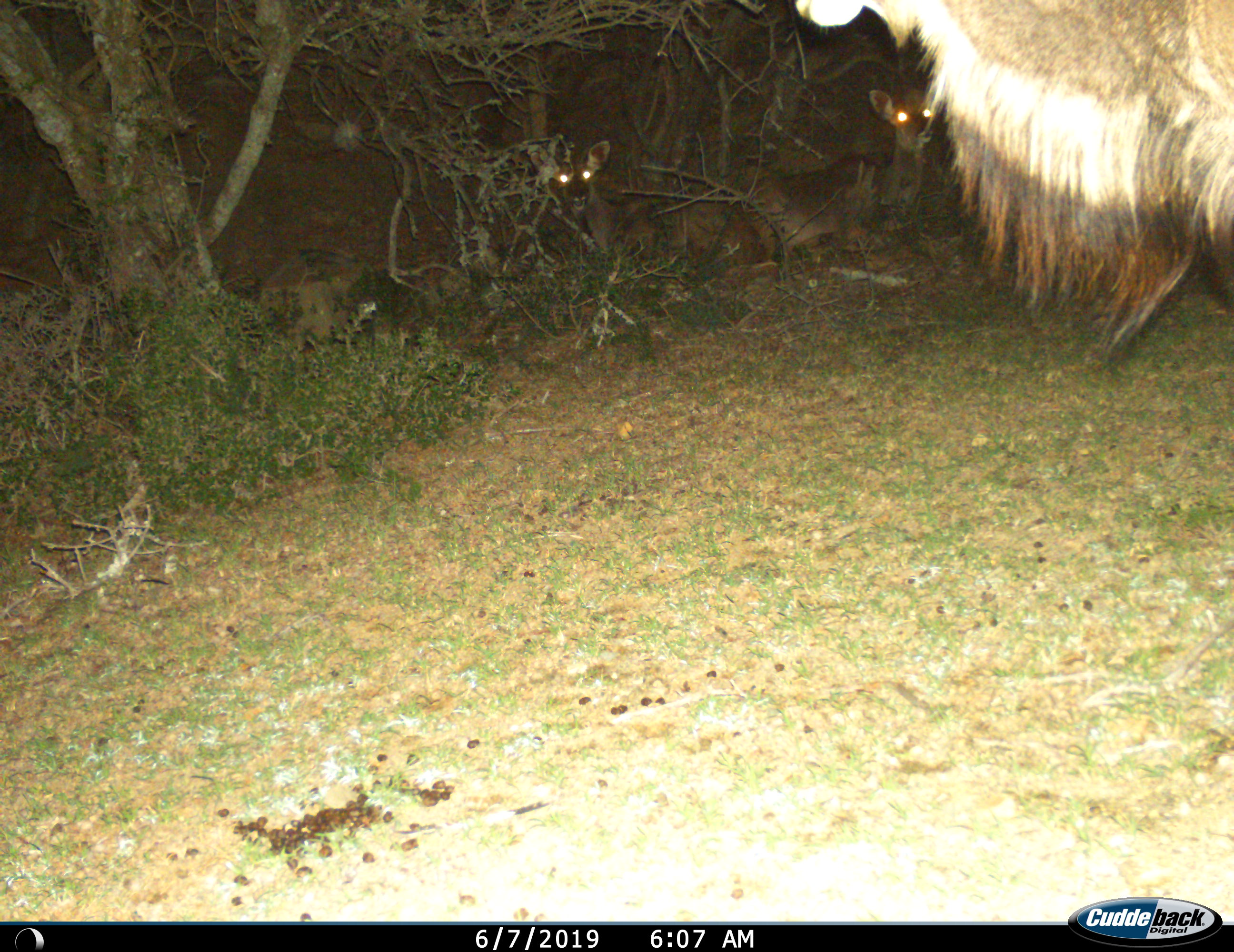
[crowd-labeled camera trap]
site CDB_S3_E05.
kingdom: Animalia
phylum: Chordata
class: Mammalia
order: Artiodactyla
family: Bovidae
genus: Tragelaphus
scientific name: Tragelaphus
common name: kudu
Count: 3.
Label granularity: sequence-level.